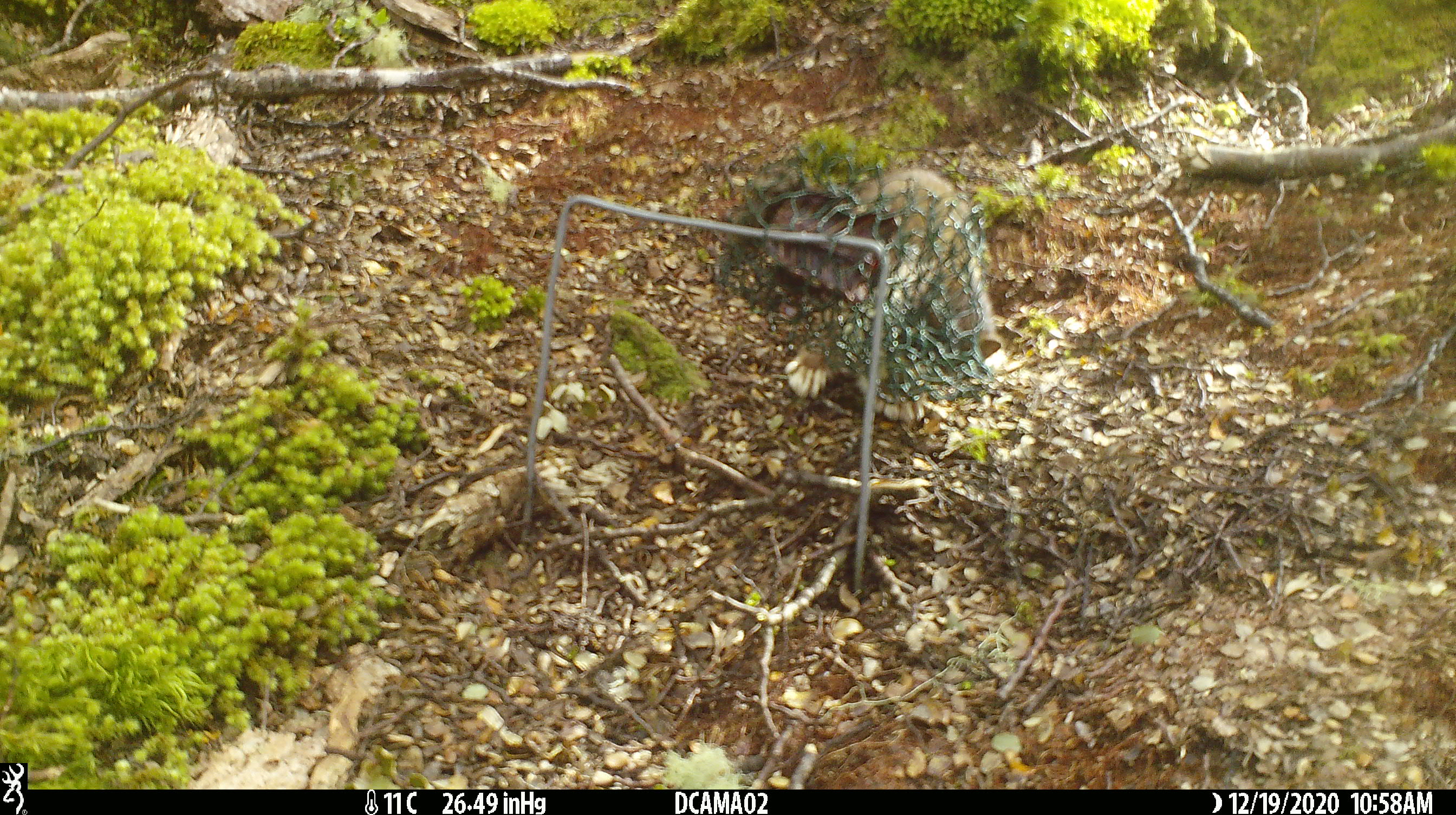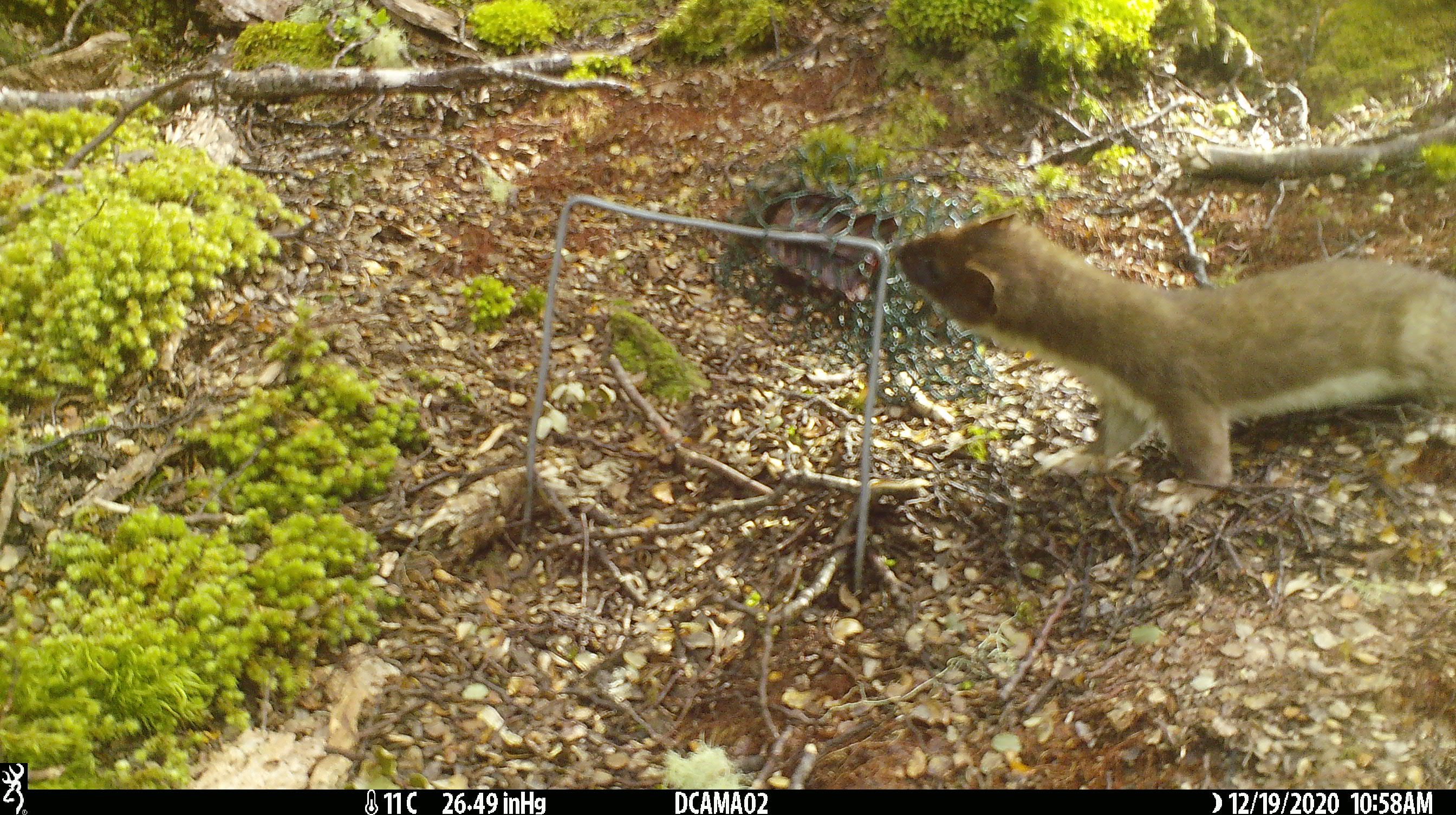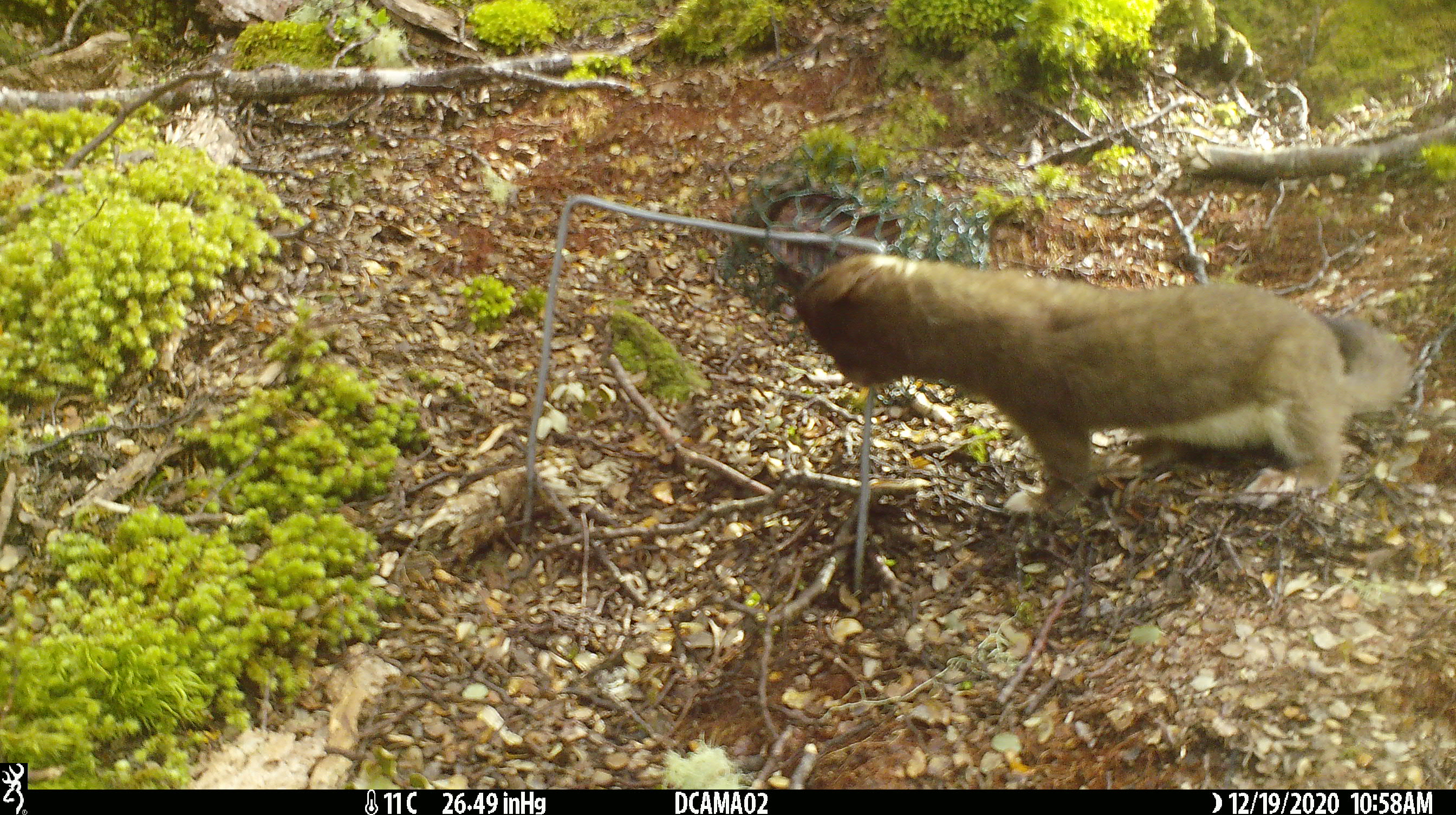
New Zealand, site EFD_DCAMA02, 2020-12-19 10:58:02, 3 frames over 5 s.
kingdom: Animalia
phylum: Chordata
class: Mammalia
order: Carnivora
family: Mustelidae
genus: Mustela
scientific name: Mustela erminea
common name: stoat